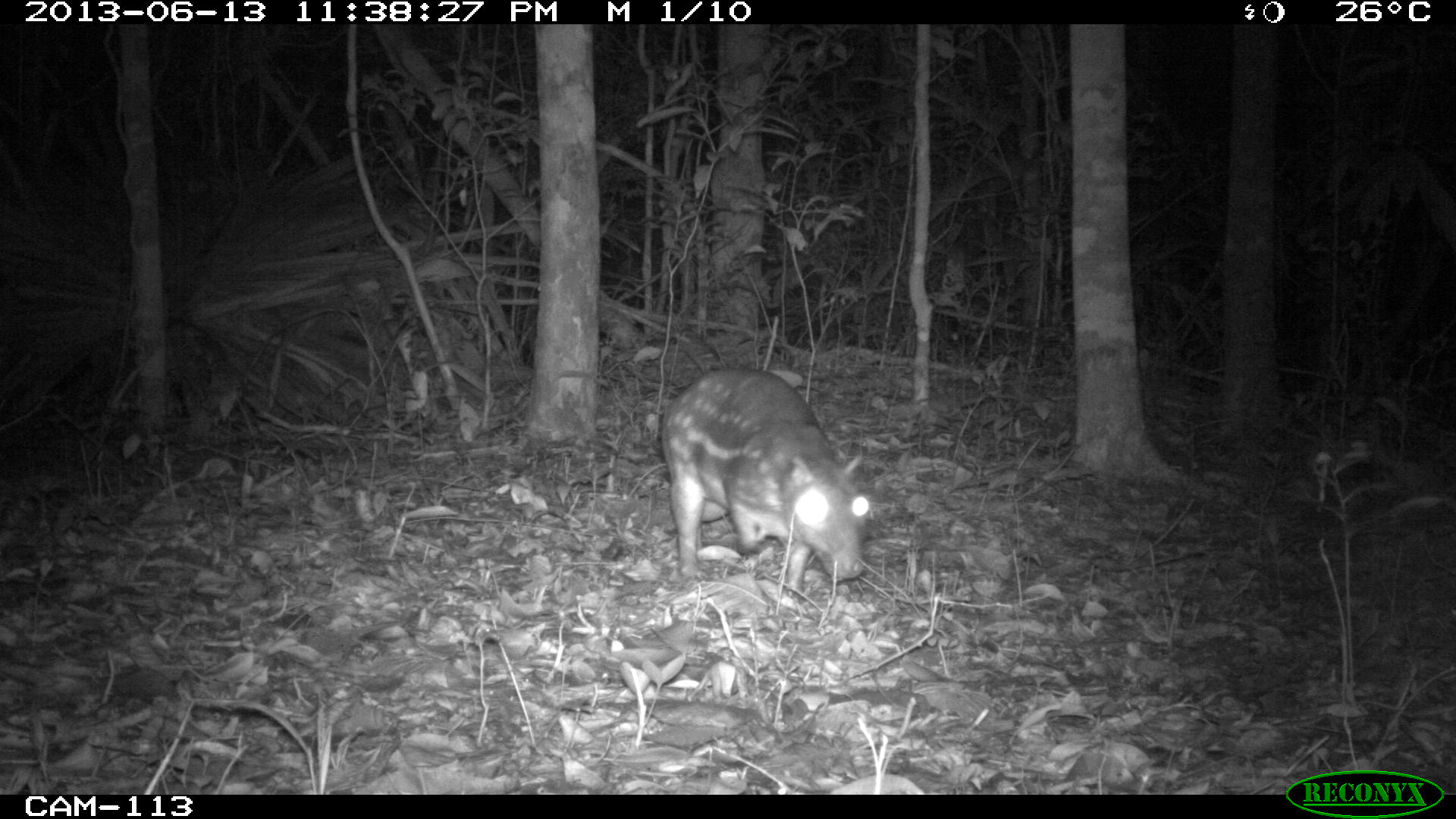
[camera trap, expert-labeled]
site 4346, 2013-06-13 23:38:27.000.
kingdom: Animalia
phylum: Chordata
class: Mammalia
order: Rodentia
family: Cuniculidae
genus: Cuniculus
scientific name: Cuniculus paca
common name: lowland paca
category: agouti paca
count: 2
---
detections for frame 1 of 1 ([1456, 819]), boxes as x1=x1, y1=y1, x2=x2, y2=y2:
agouti paca: x1=660, y1=366, x2=873, y2=590